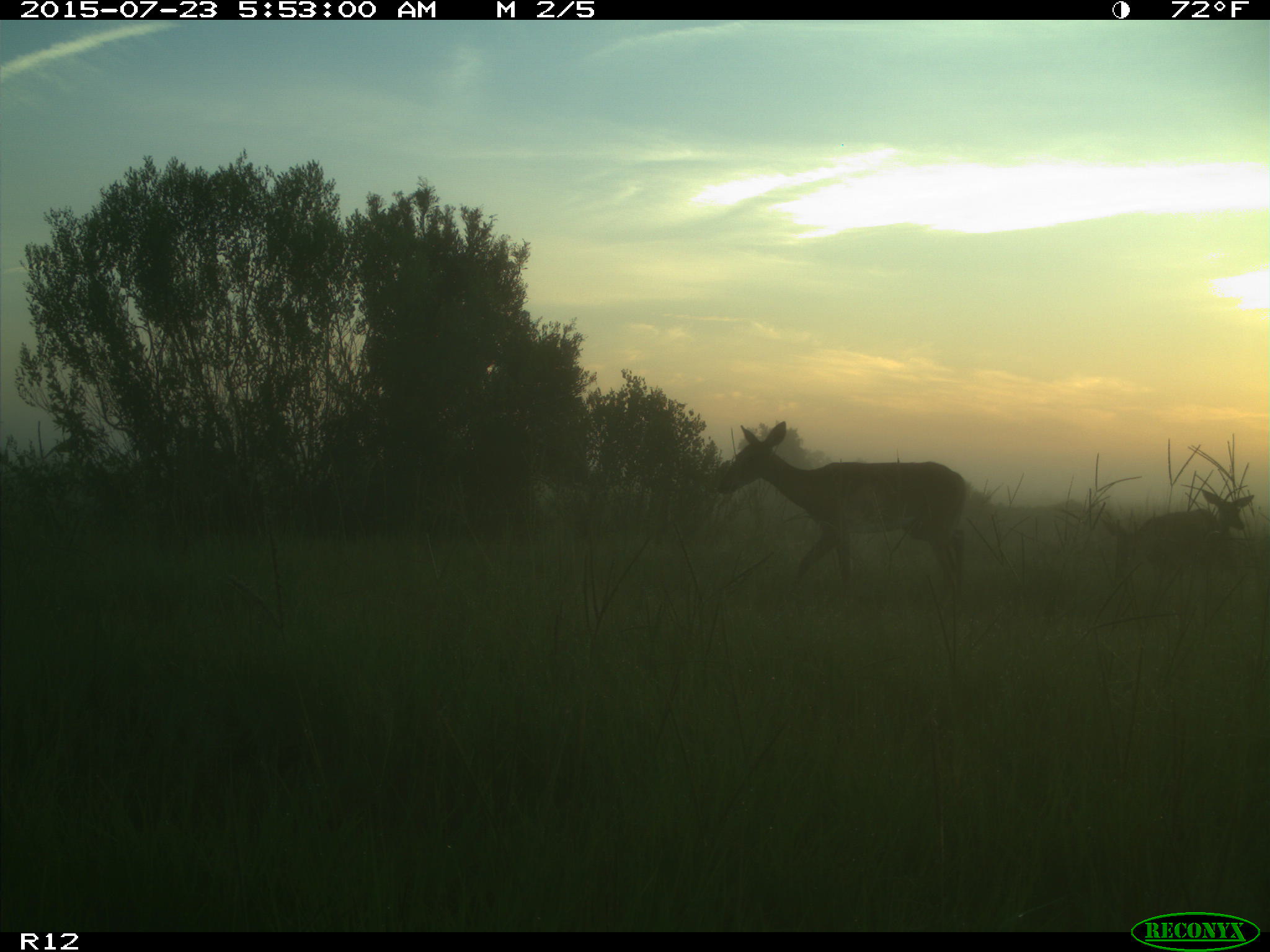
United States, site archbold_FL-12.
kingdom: Animalia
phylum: Chordata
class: Mammalia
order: Artiodactyla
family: Cervidae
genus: Odocoileus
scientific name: Odocoileus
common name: deer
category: unidentified deer